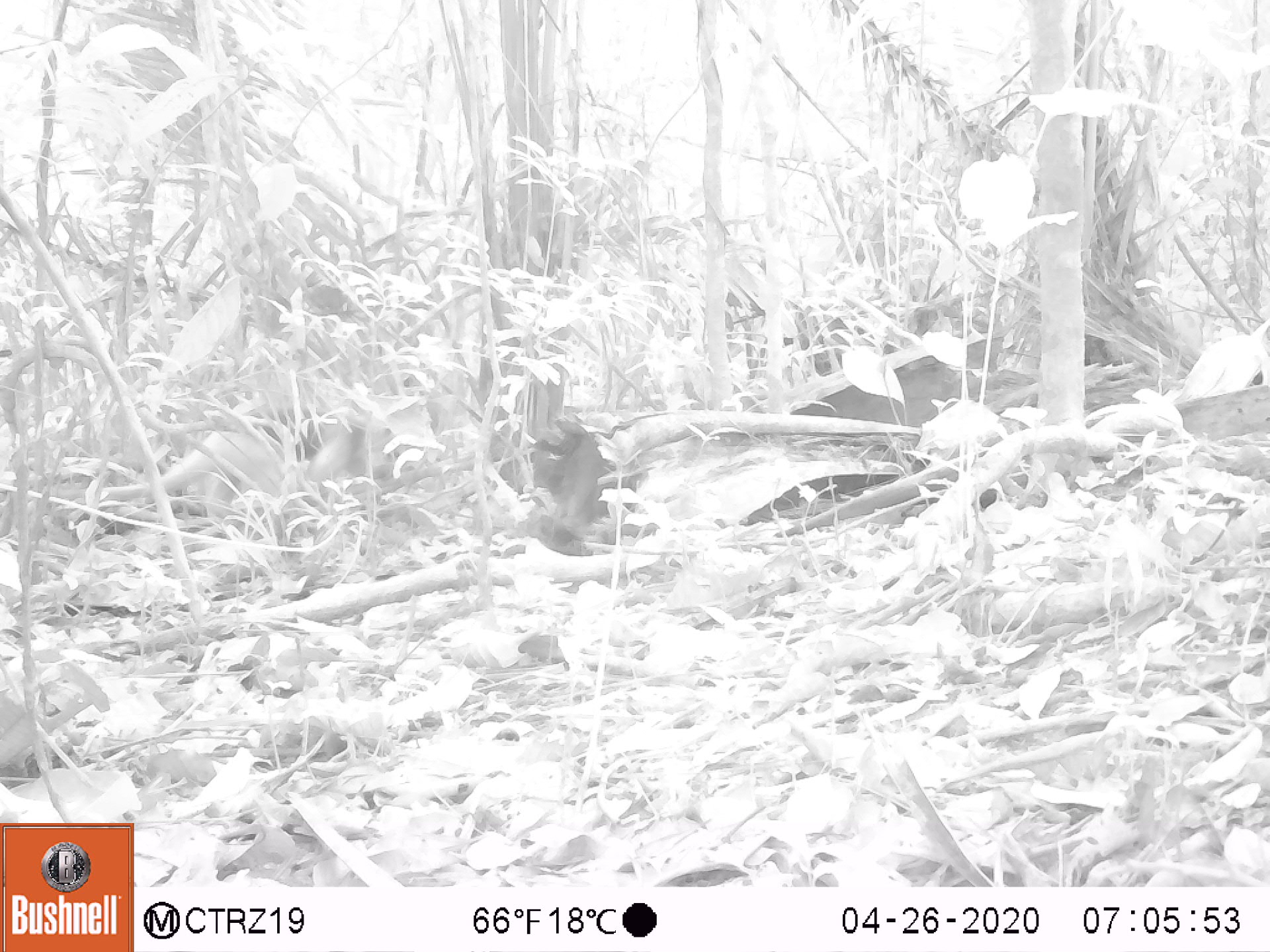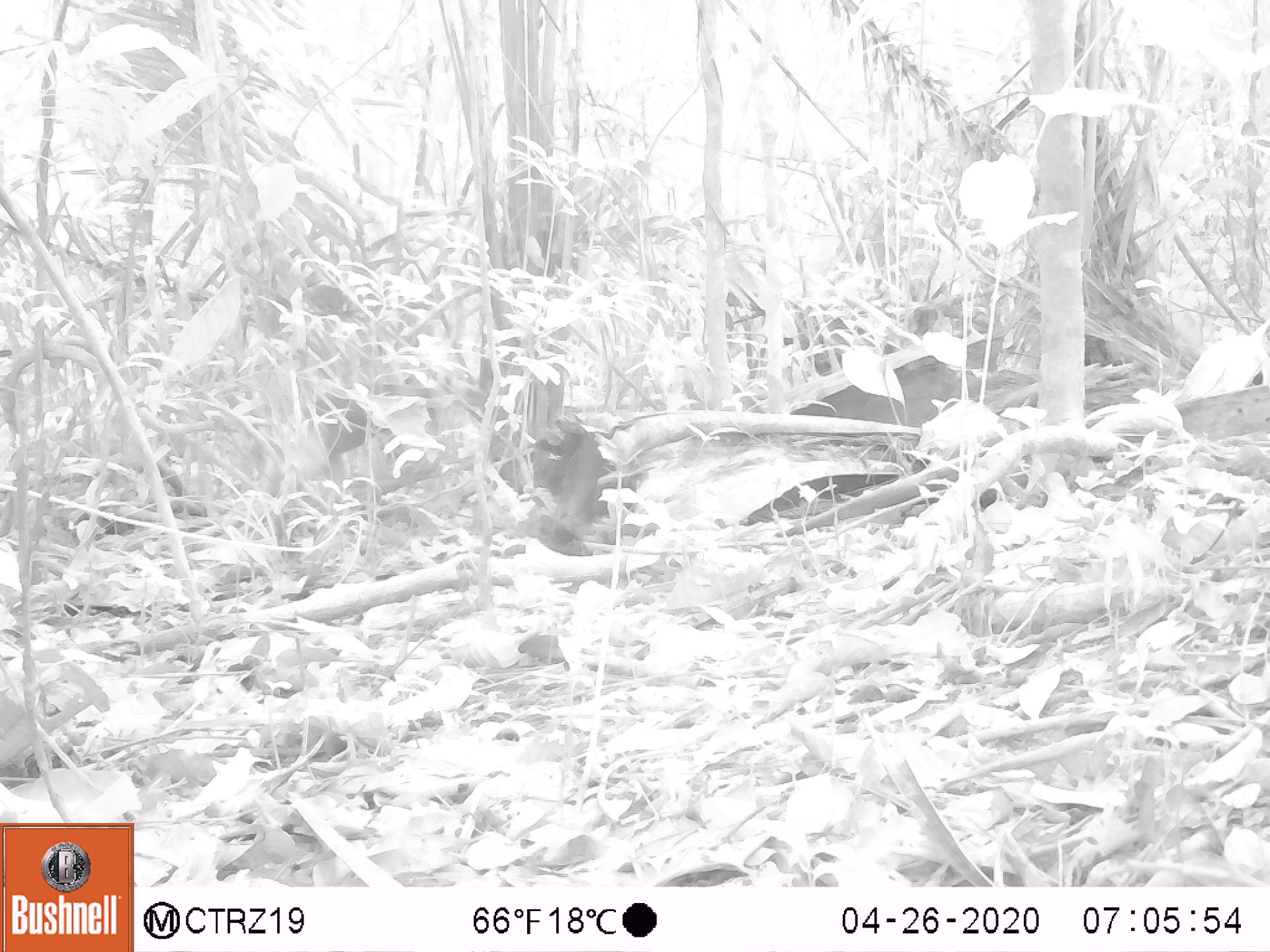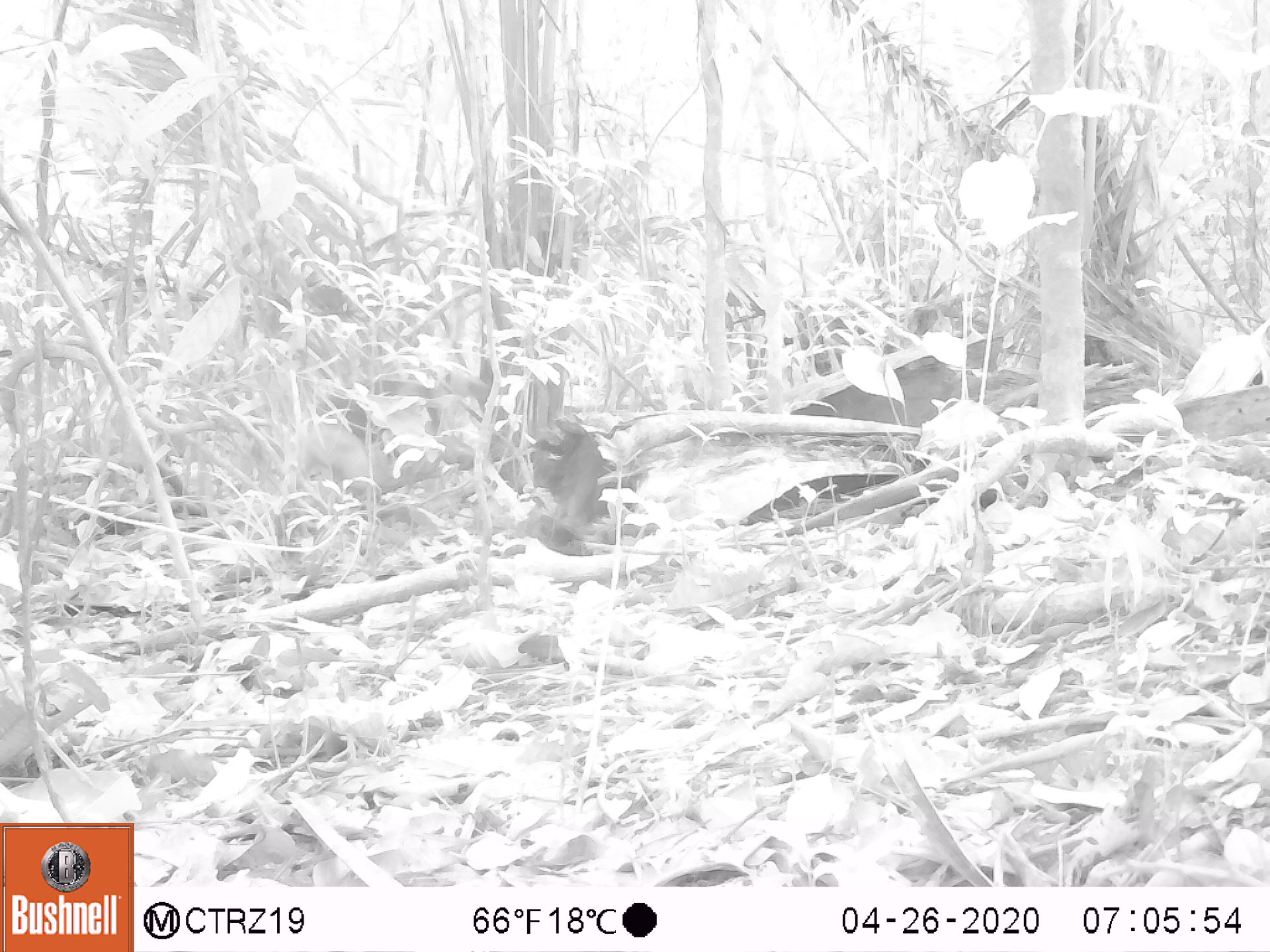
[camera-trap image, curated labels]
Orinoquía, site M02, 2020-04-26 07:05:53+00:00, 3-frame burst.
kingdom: Animalia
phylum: Chordata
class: Mammalia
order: Pilosa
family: Myrmecophagidae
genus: Tamandua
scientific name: Tamandua tetradactyla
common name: southern tamandua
Southern tamandua (Tamandua tetradactyla).